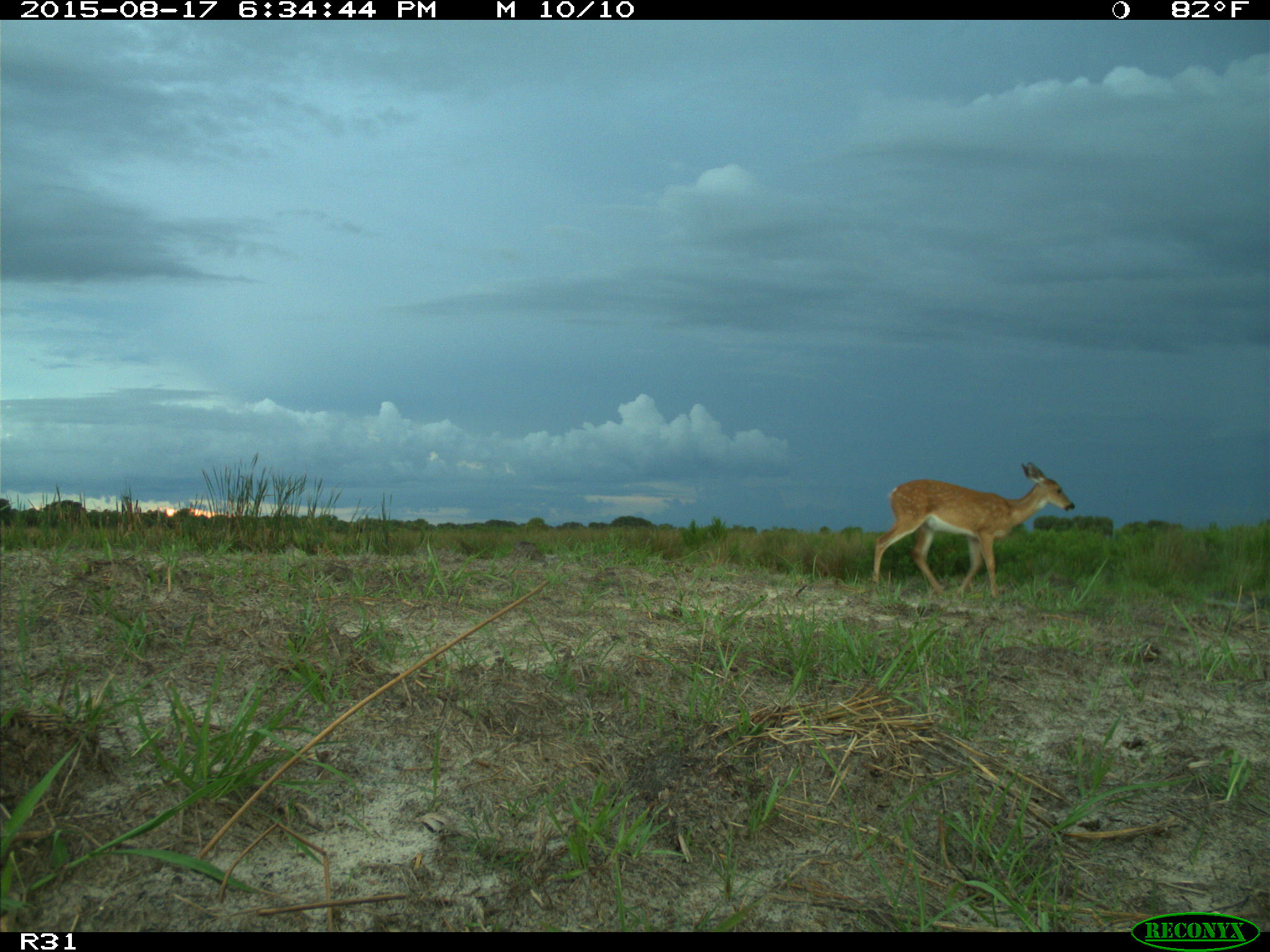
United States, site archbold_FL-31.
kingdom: Animalia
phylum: Chordata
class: Mammalia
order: Artiodactyla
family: Cervidae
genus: Odocoileus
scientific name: Odocoileus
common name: deer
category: unidentified deer